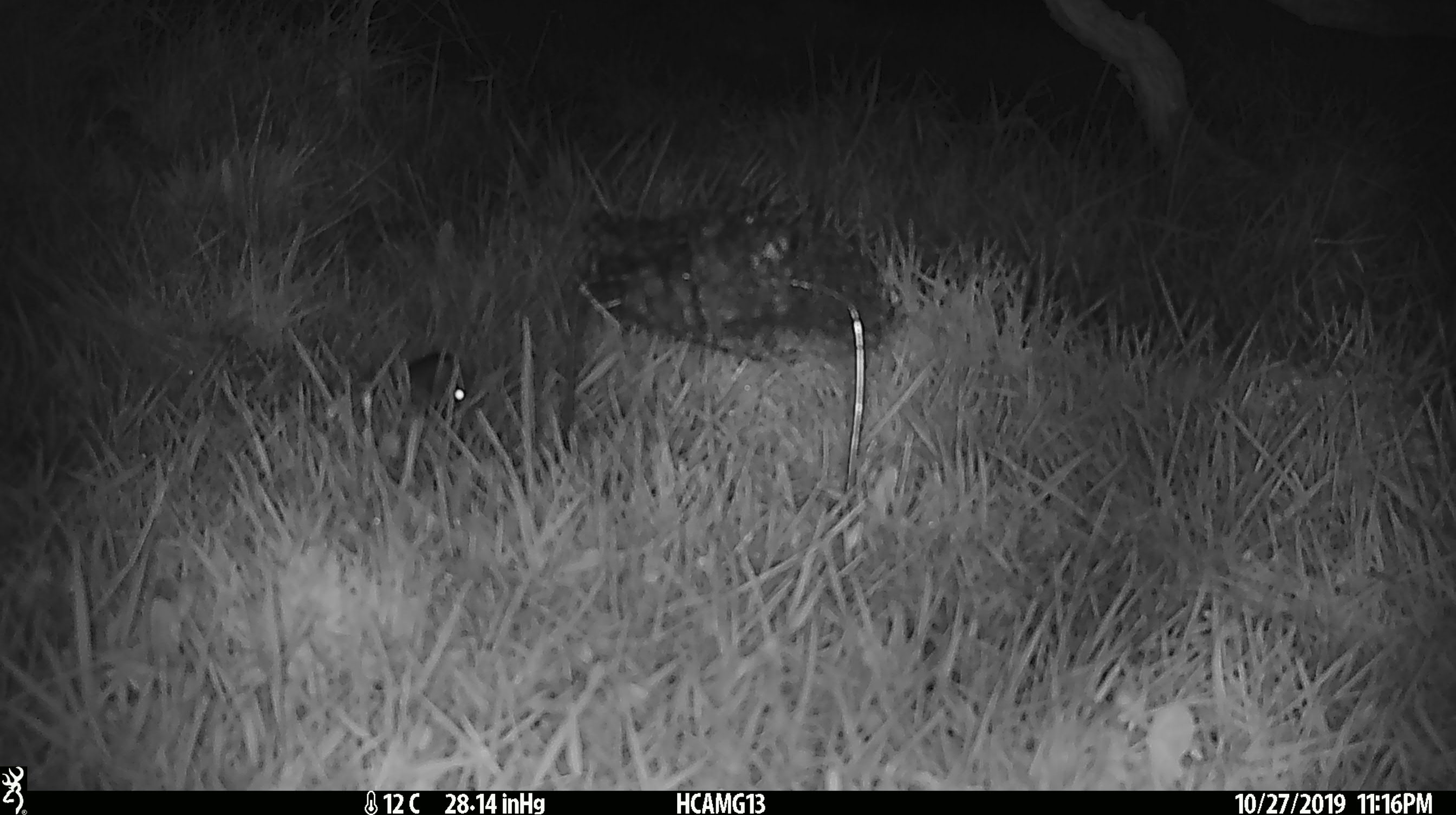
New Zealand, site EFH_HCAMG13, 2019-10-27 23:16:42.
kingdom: Animalia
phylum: Chordata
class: Mammalia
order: Rodentia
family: Muridae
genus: Mus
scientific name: Mus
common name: mouse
Mouse (Mus).